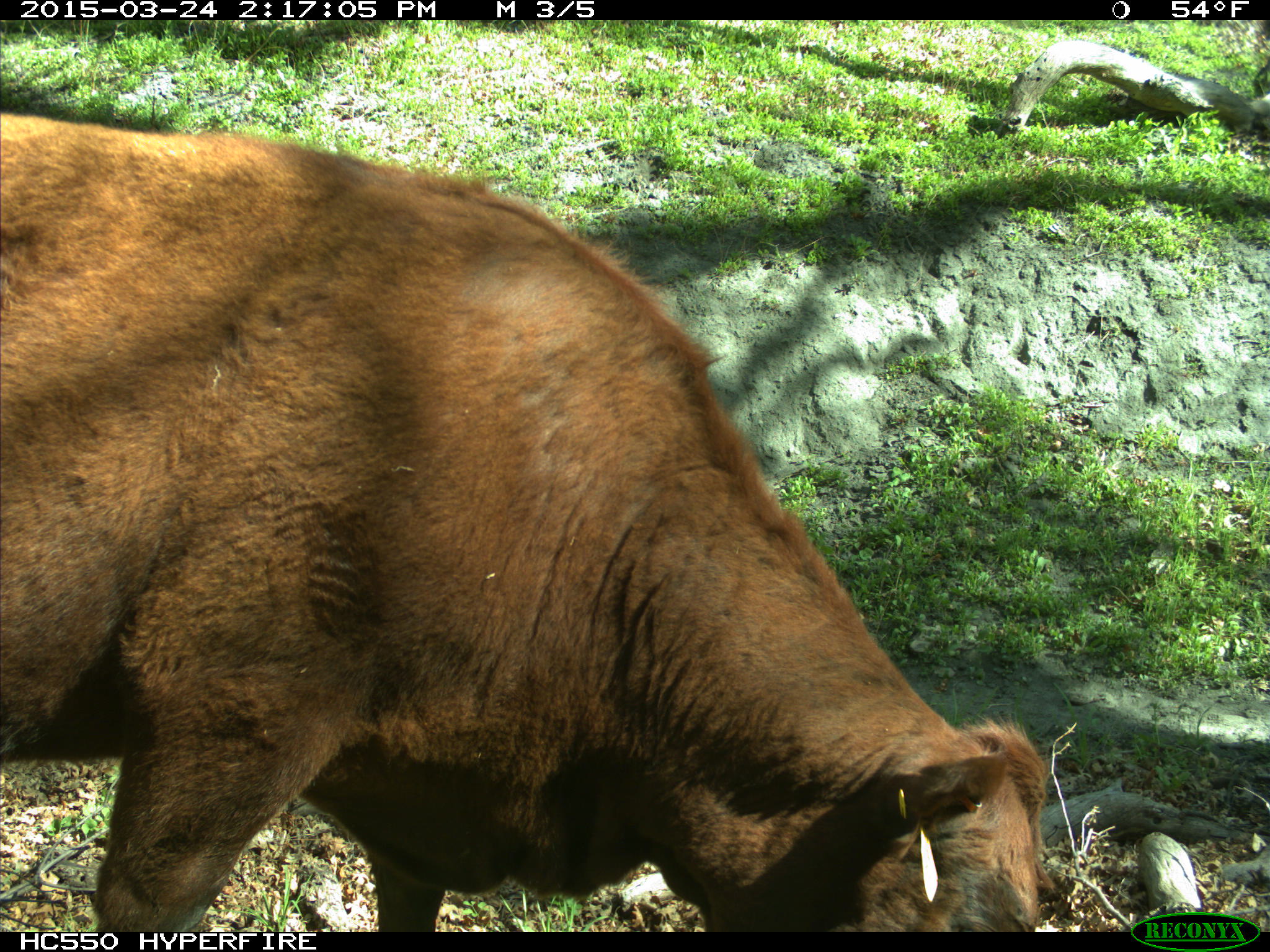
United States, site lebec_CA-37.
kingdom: Animalia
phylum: Chordata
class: Mammalia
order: Artiodactyla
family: Bovidae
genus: Bos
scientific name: Bos taurus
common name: domestic cow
Bos taurus (domestic cow).